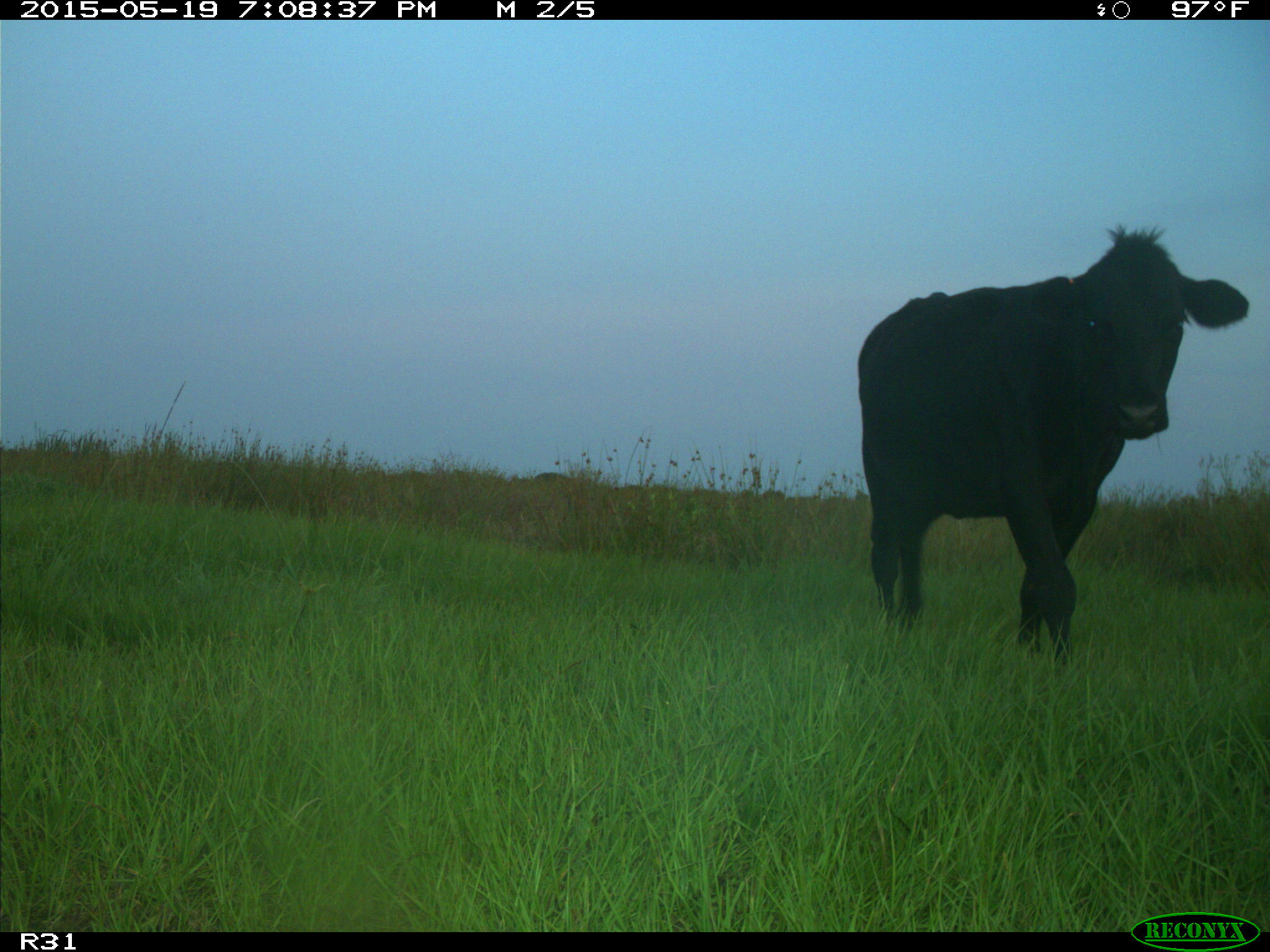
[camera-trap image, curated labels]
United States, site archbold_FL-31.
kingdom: Animalia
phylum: Chordata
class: Mammalia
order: Artiodactyla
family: Bovidae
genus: Bos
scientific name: Bos taurus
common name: domestic cow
Bos taurus (domestic cow).